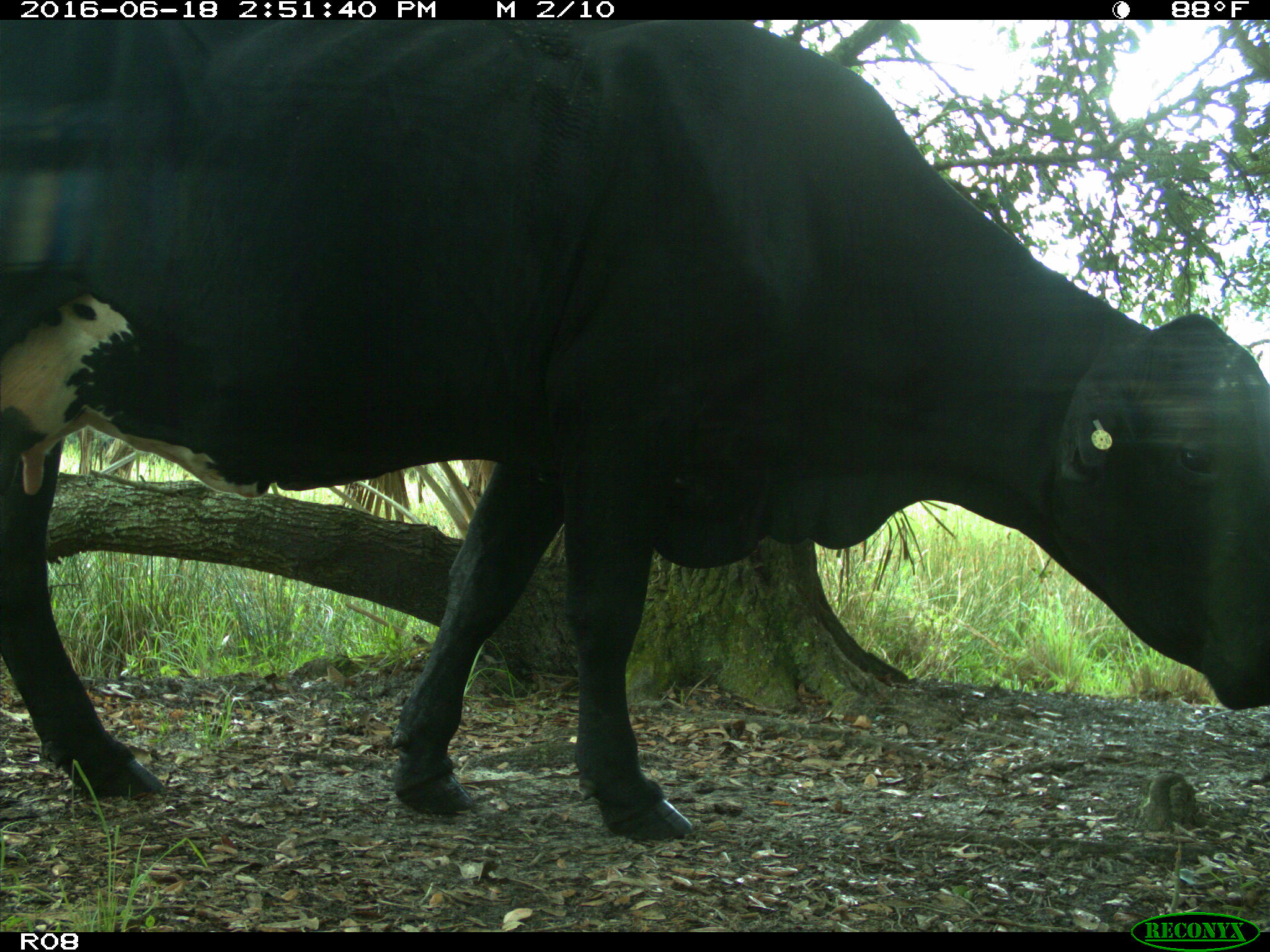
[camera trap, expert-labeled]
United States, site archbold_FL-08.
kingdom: Animalia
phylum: Chordata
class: Mammalia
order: Artiodactyla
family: Bovidae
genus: Bos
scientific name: Bos taurus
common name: domestic cow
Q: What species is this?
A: Bos taurus (domestic cow).